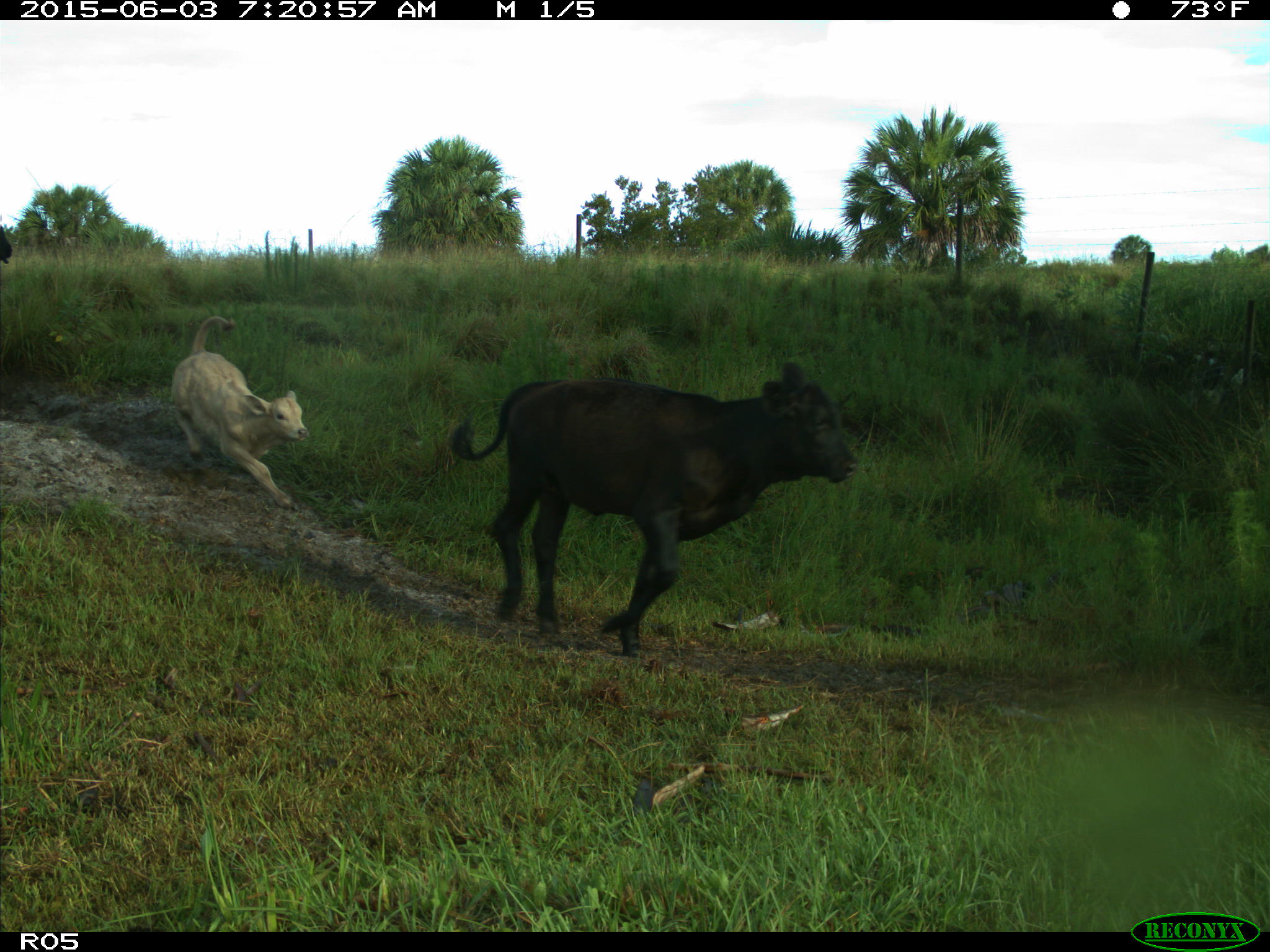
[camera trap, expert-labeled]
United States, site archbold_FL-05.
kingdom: Animalia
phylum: Chordata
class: Mammalia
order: Artiodactyla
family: Bovidae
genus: Bos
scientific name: Bos taurus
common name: domestic cow